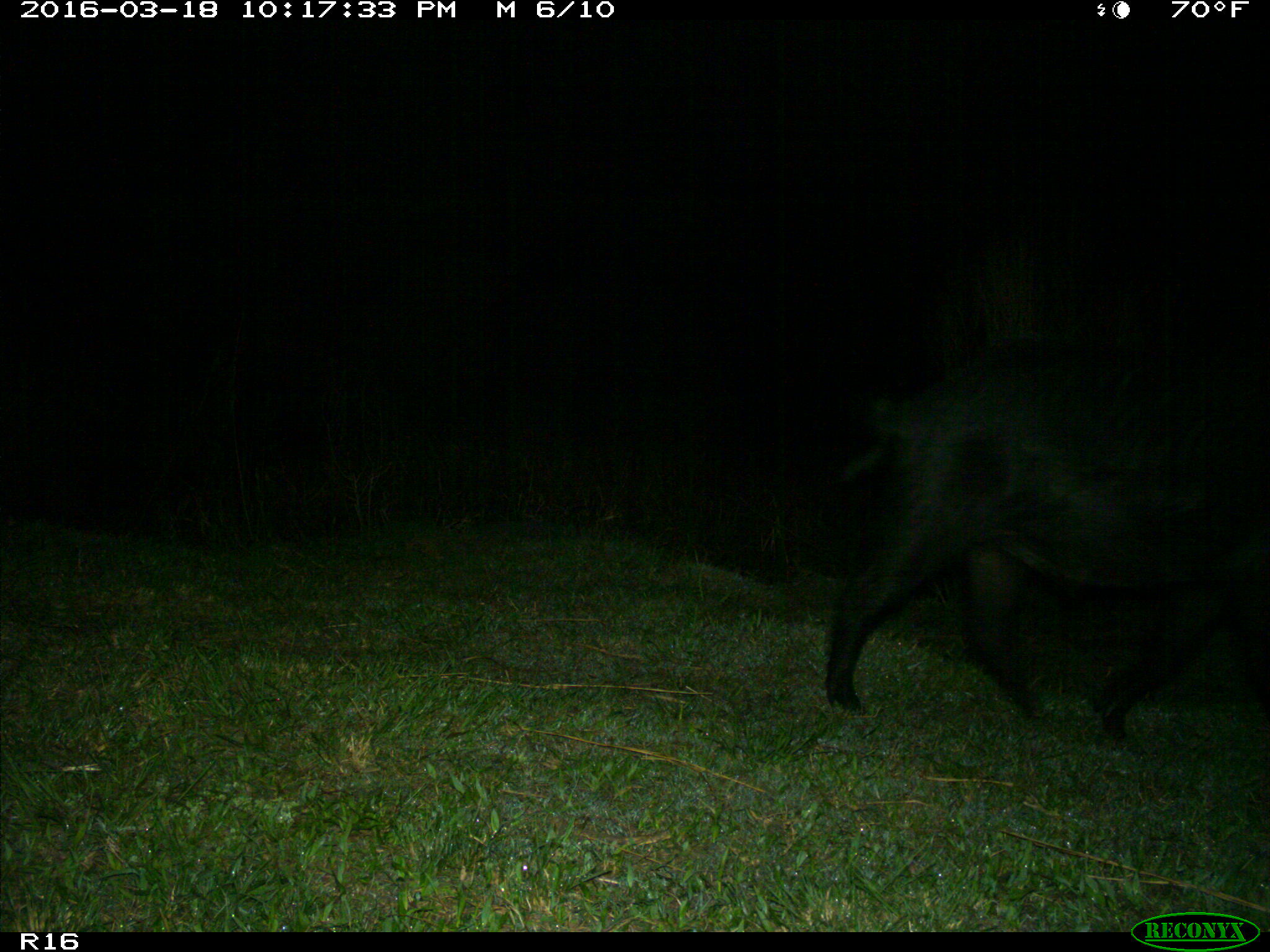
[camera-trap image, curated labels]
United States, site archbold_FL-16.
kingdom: Animalia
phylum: Chordata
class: Mammalia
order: Artiodactyla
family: Suidae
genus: Sus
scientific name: Sus scrofa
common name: wild boar